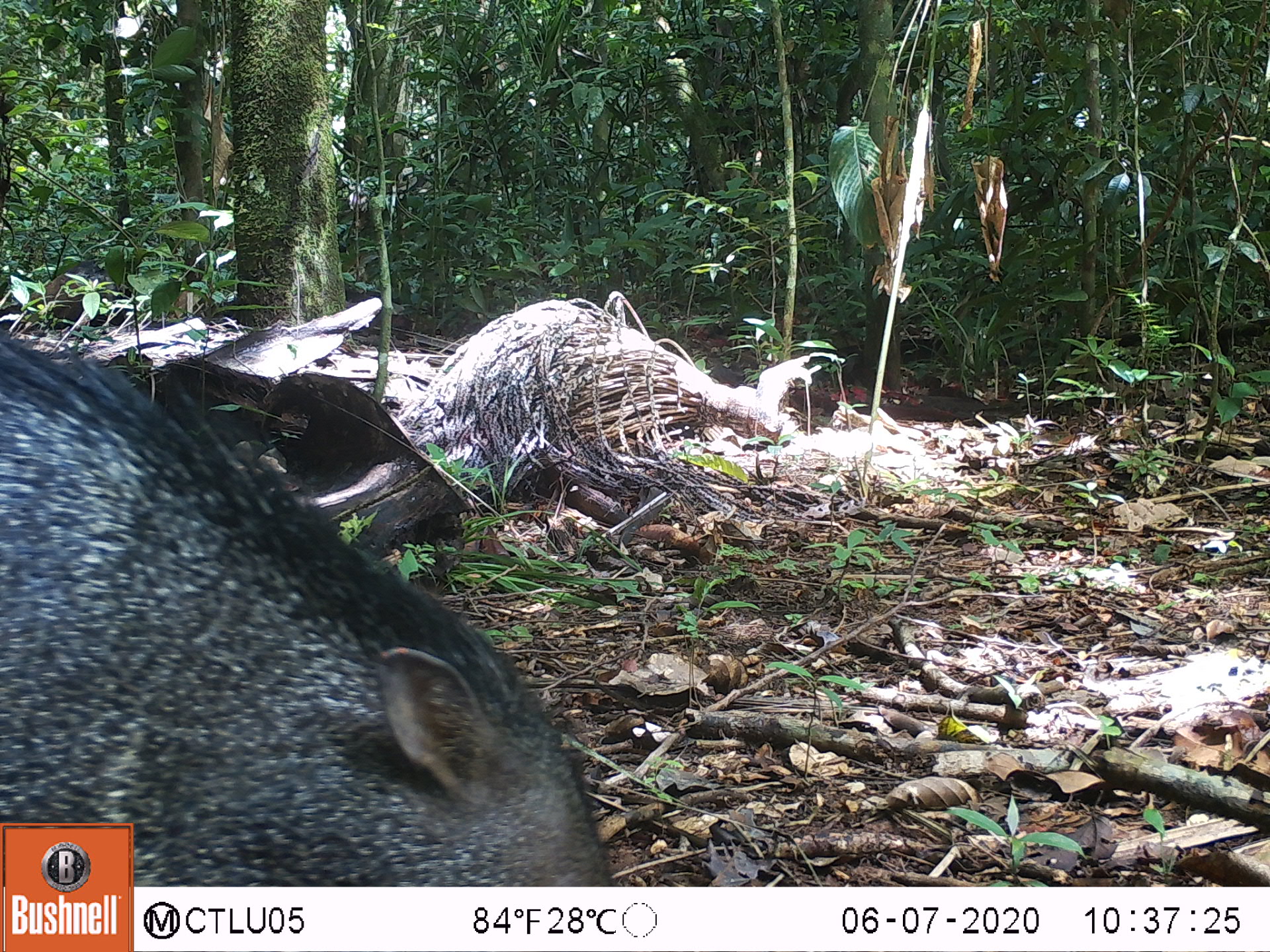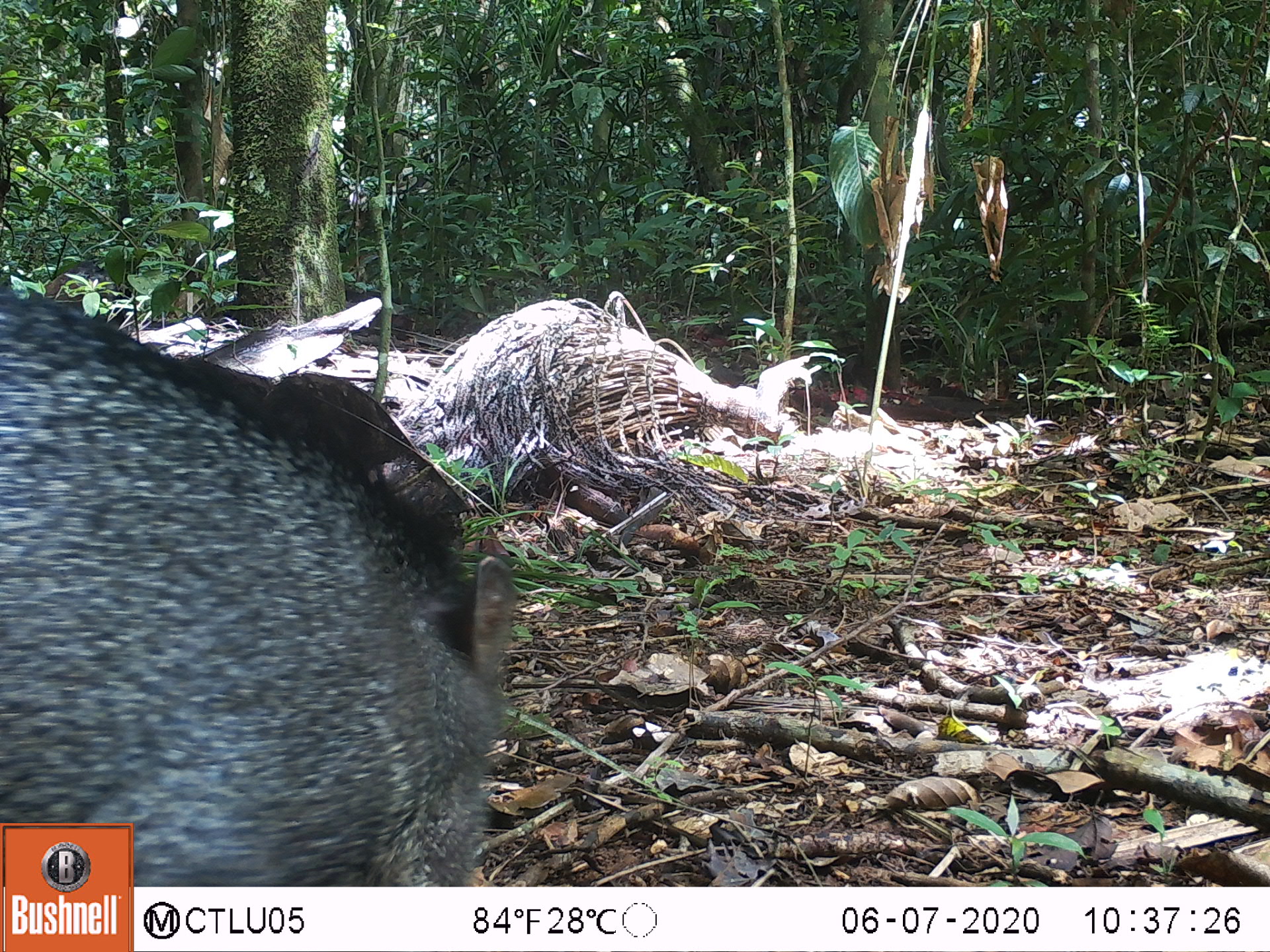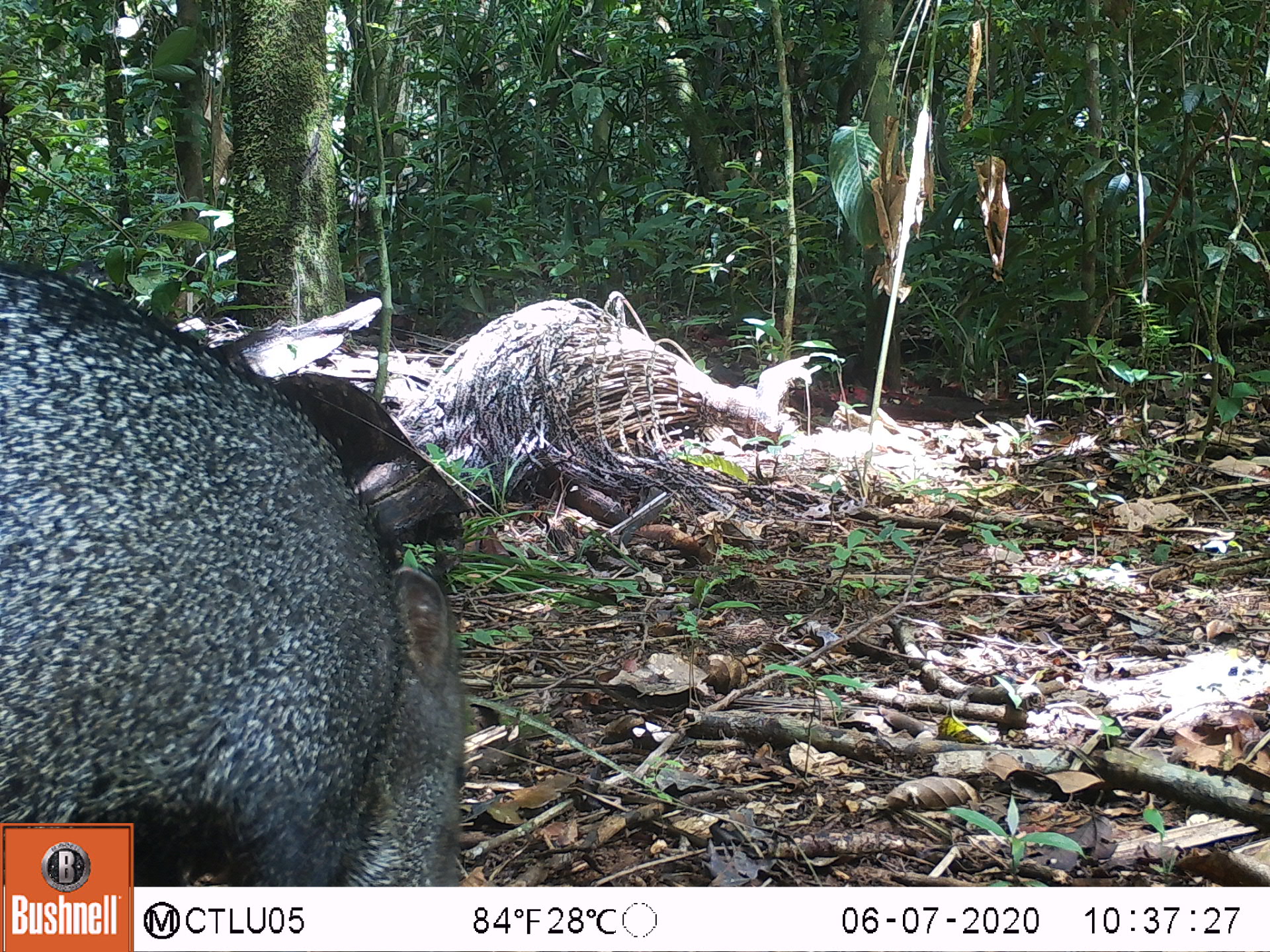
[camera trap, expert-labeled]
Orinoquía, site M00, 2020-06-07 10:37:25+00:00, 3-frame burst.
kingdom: Animalia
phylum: Chordata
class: Mammalia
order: Artiodactyla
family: Tayassuidae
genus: Pecari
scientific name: Pecari tajacu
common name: collared peccary